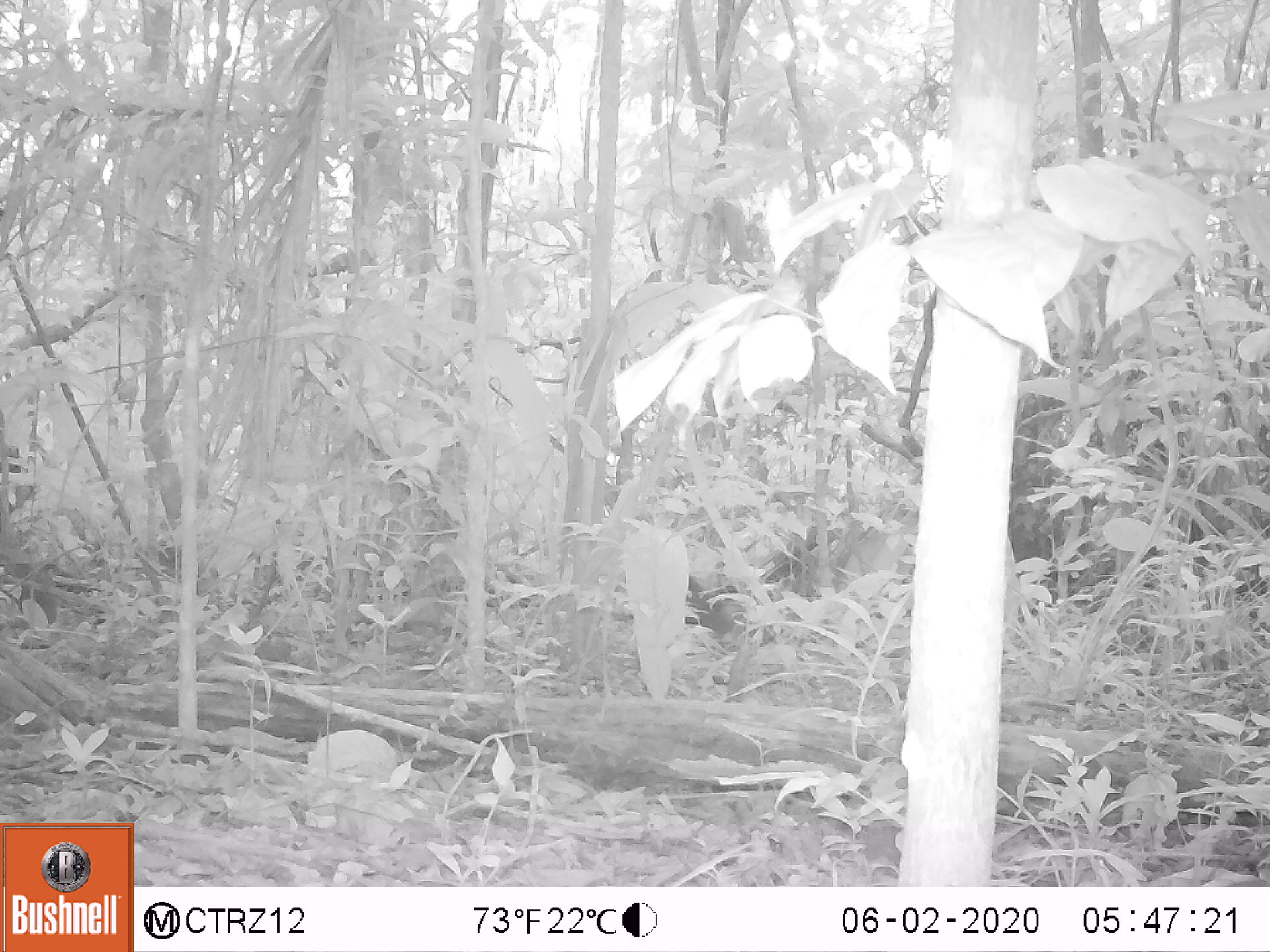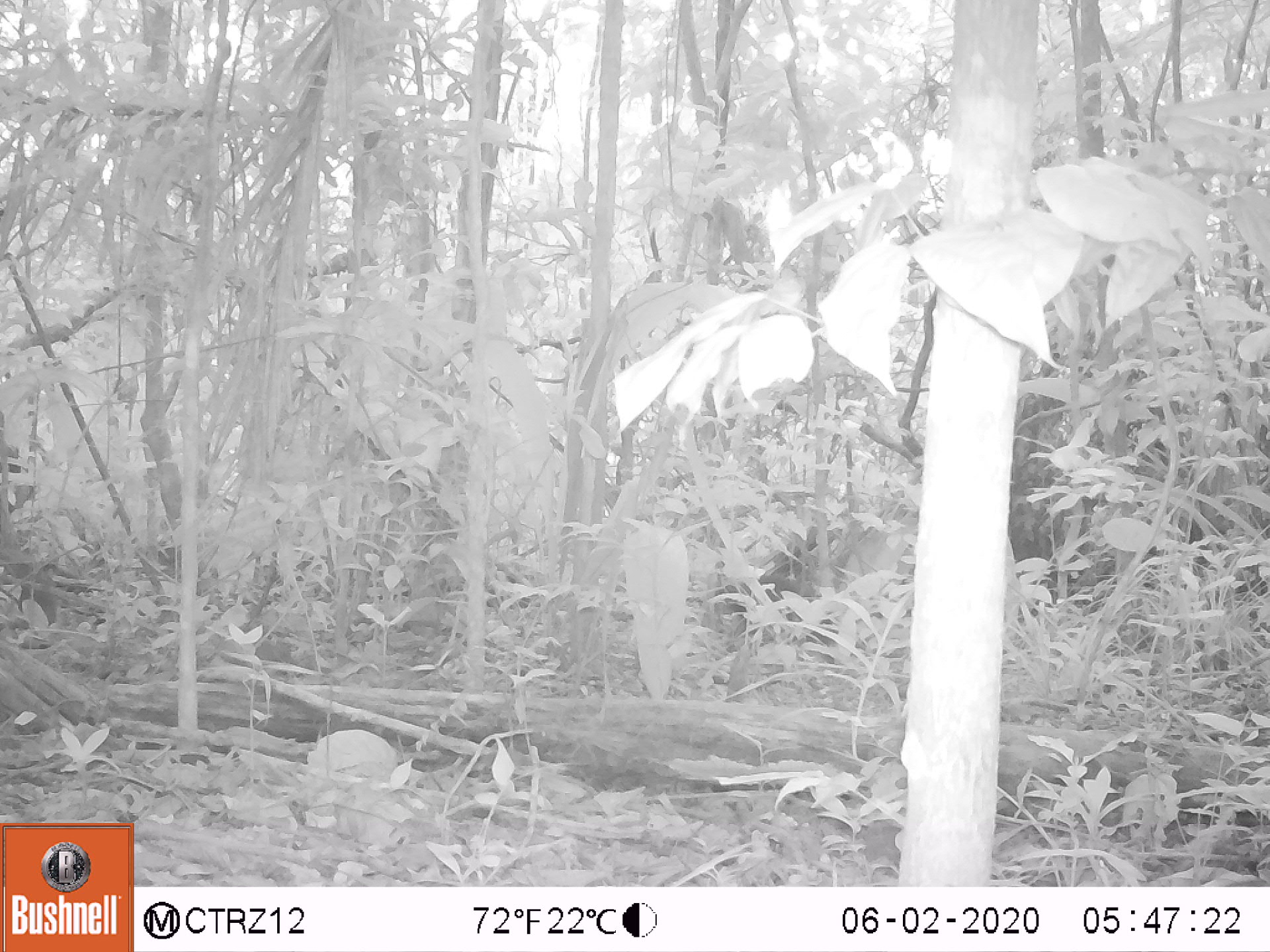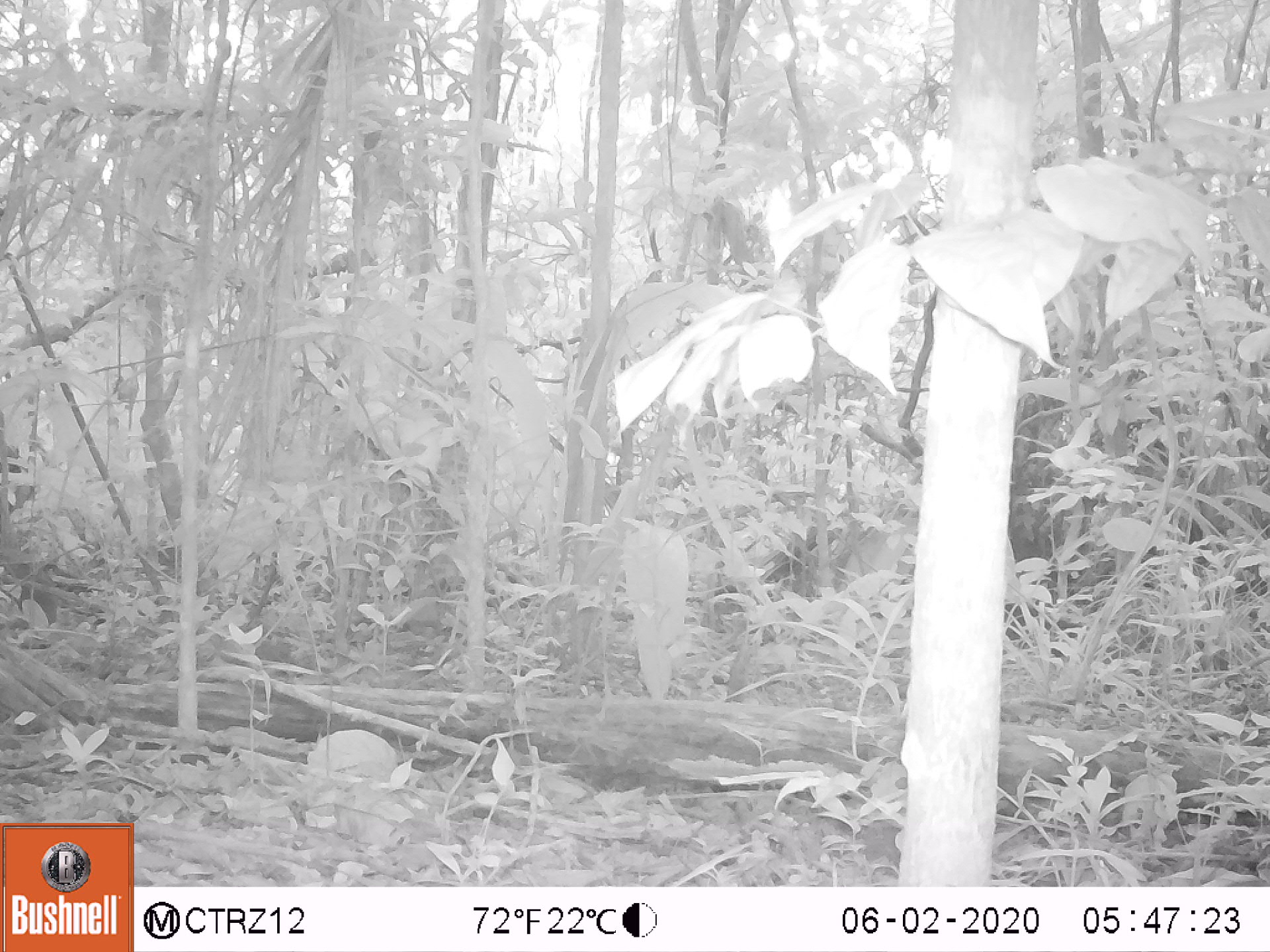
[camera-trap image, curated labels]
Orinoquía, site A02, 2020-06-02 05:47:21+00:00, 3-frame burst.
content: unidentified animal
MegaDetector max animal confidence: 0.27